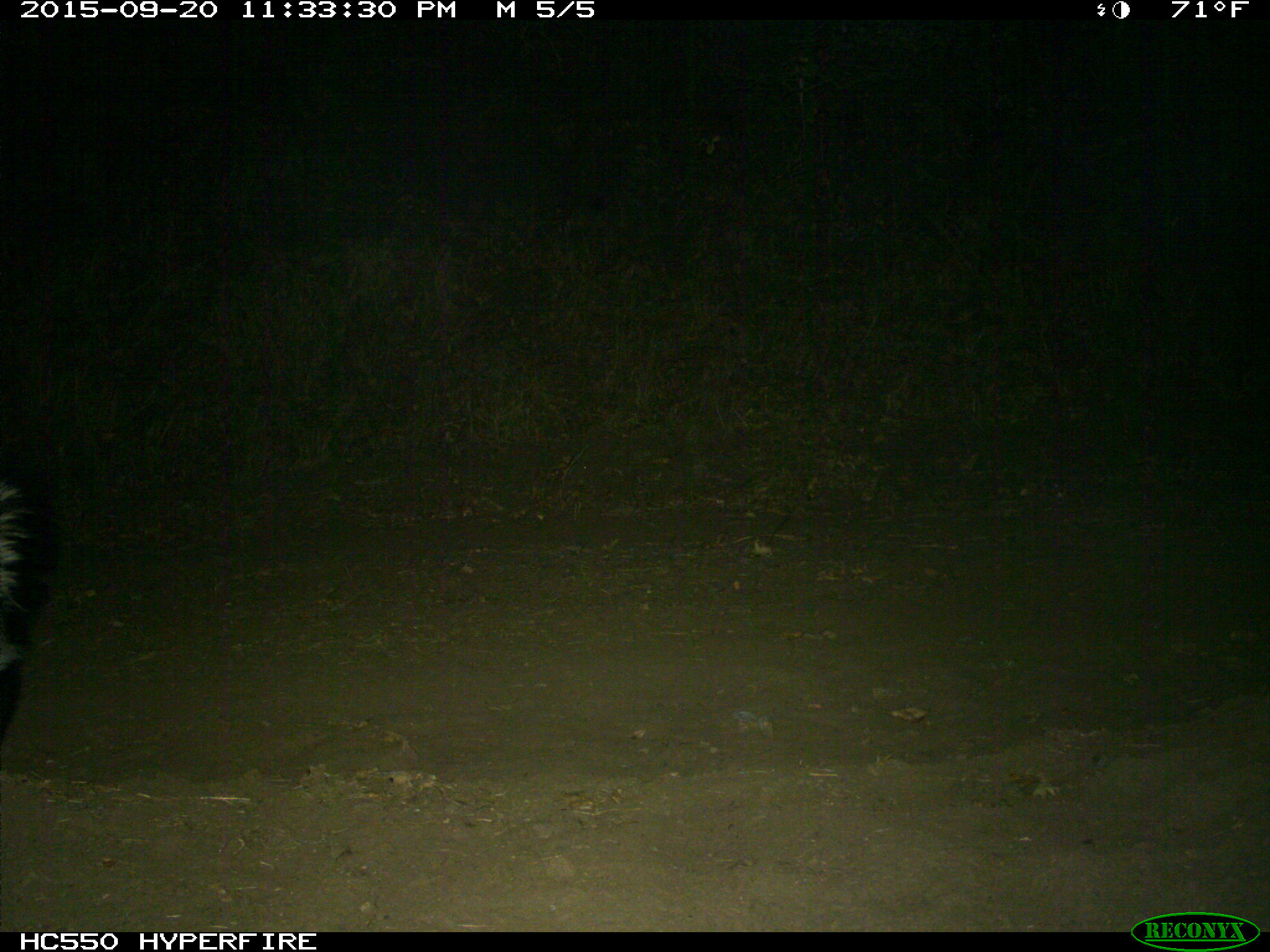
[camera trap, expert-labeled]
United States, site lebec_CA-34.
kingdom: Animalia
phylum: Chordata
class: Mammalia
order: Carnivora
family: Mephitidae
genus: Mephitis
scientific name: Mephitis mephitis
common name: striped skunk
Mephitis mephitis (striped skunk).